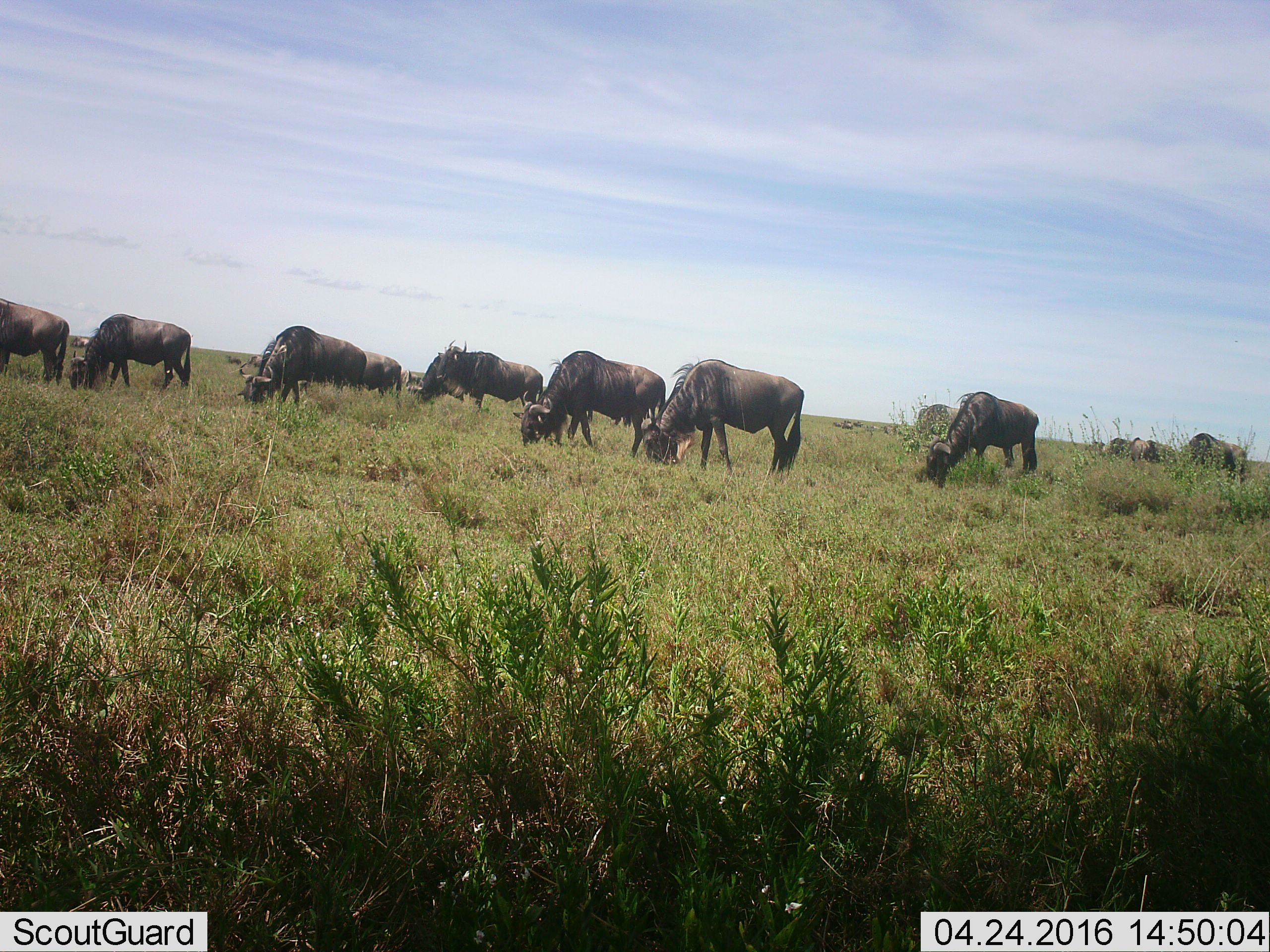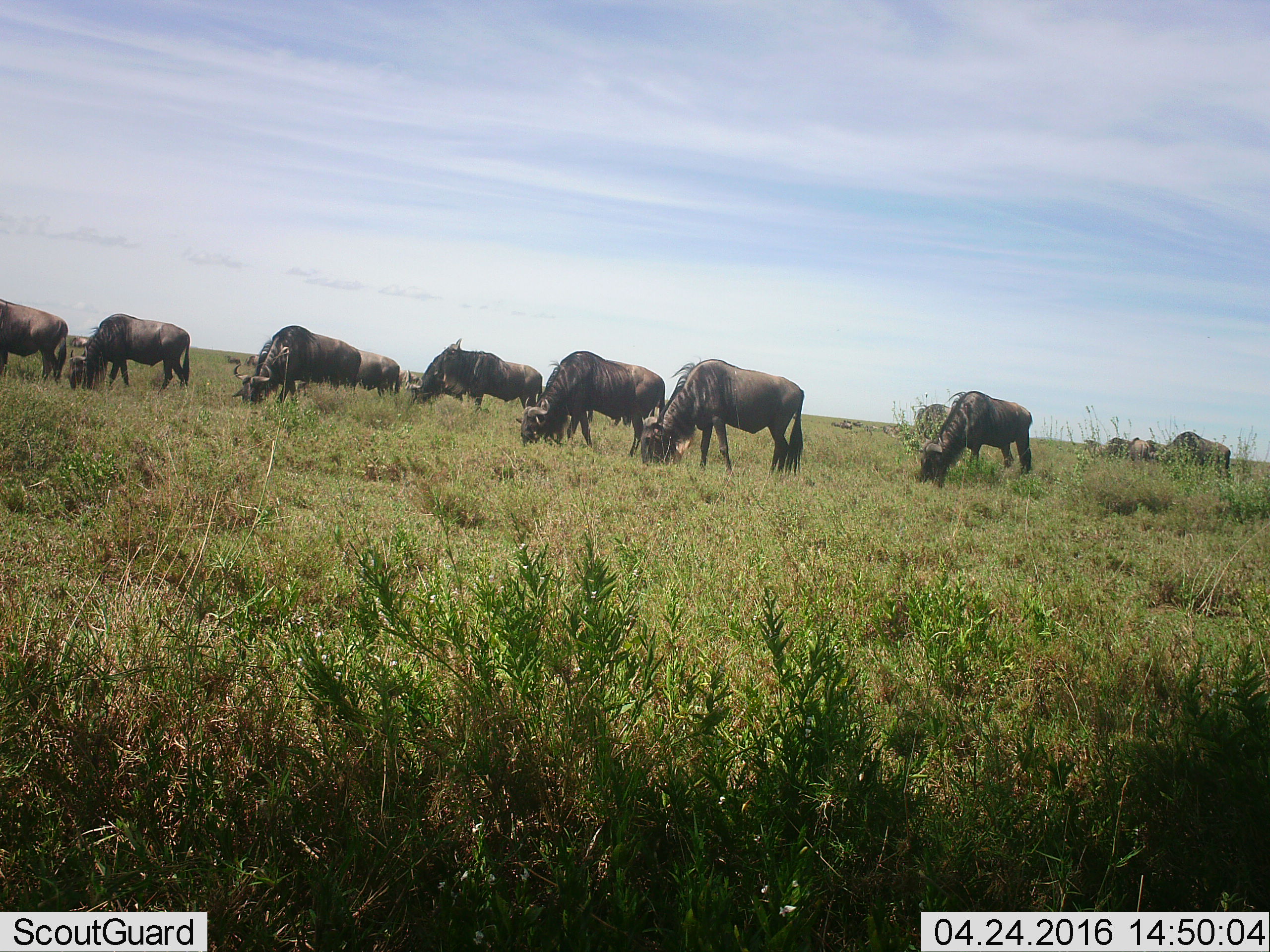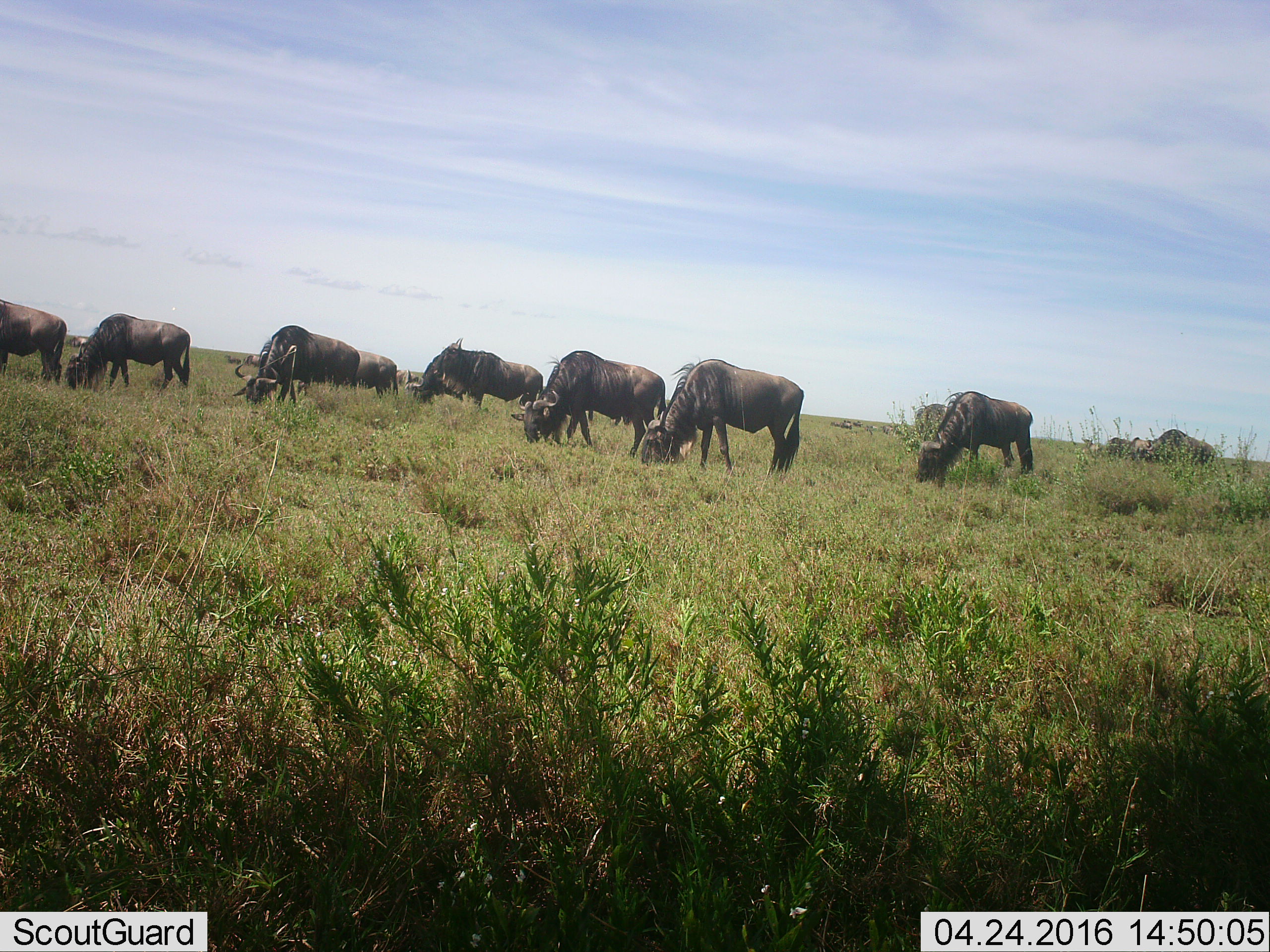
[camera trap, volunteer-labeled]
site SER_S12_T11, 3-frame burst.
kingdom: Animalia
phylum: Chordata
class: Mammalia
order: Artiodactyla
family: Bovidae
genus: Connochaetes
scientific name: Connochaetes taurinus taurinus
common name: blue wildebeest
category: wildebeestblue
Wildebeestblue (blue wildebeest) (Connochaetes taurinus taurinus), count 11-50. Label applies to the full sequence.